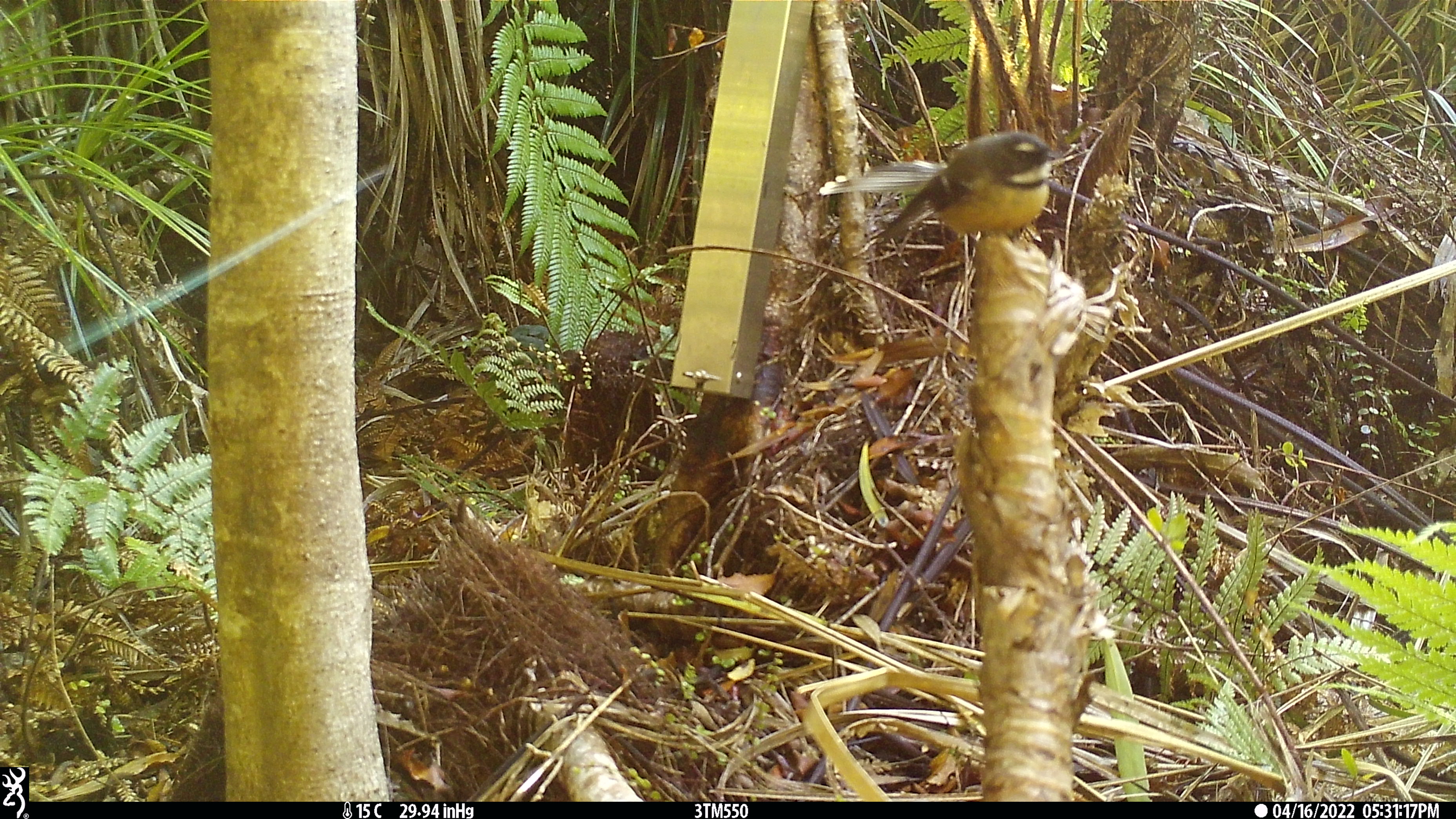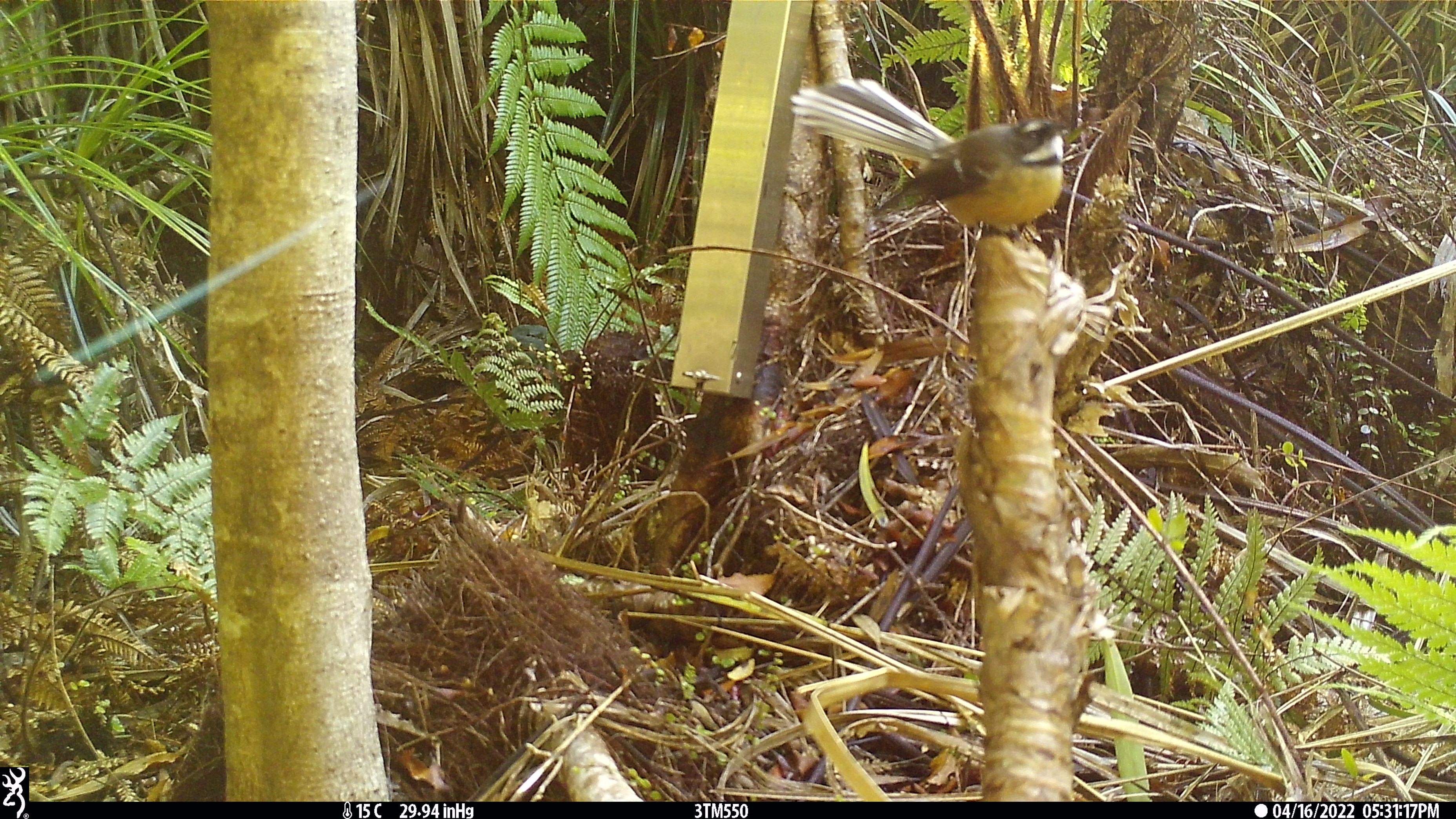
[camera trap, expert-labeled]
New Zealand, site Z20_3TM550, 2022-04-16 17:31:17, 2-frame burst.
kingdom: Animalia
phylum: Chordata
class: Aves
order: Passeriformes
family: Rhipiduridae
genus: Rhipidura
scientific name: Rhipidura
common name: fantails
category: fantail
Fantail (fantails) (Rhipidura).